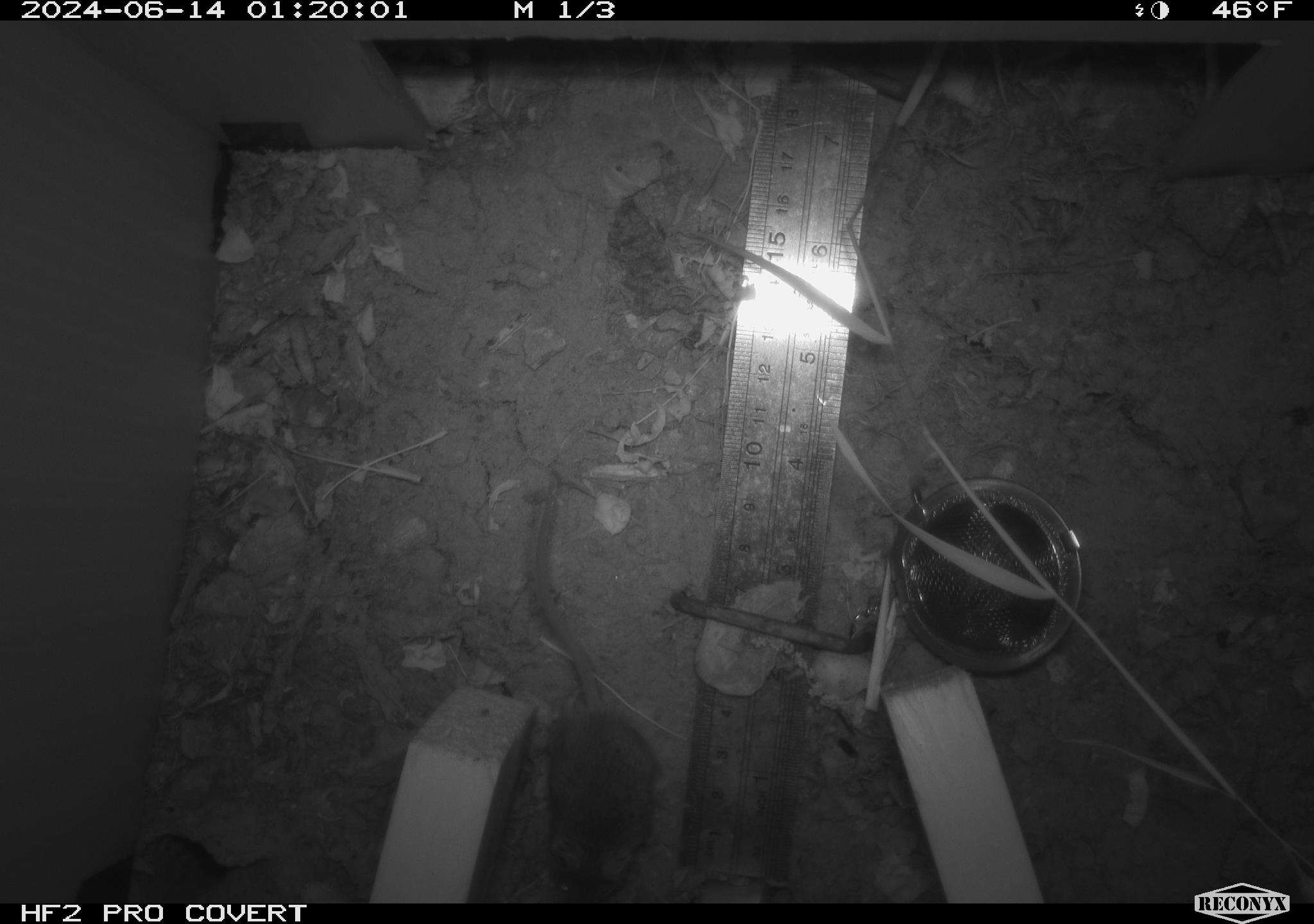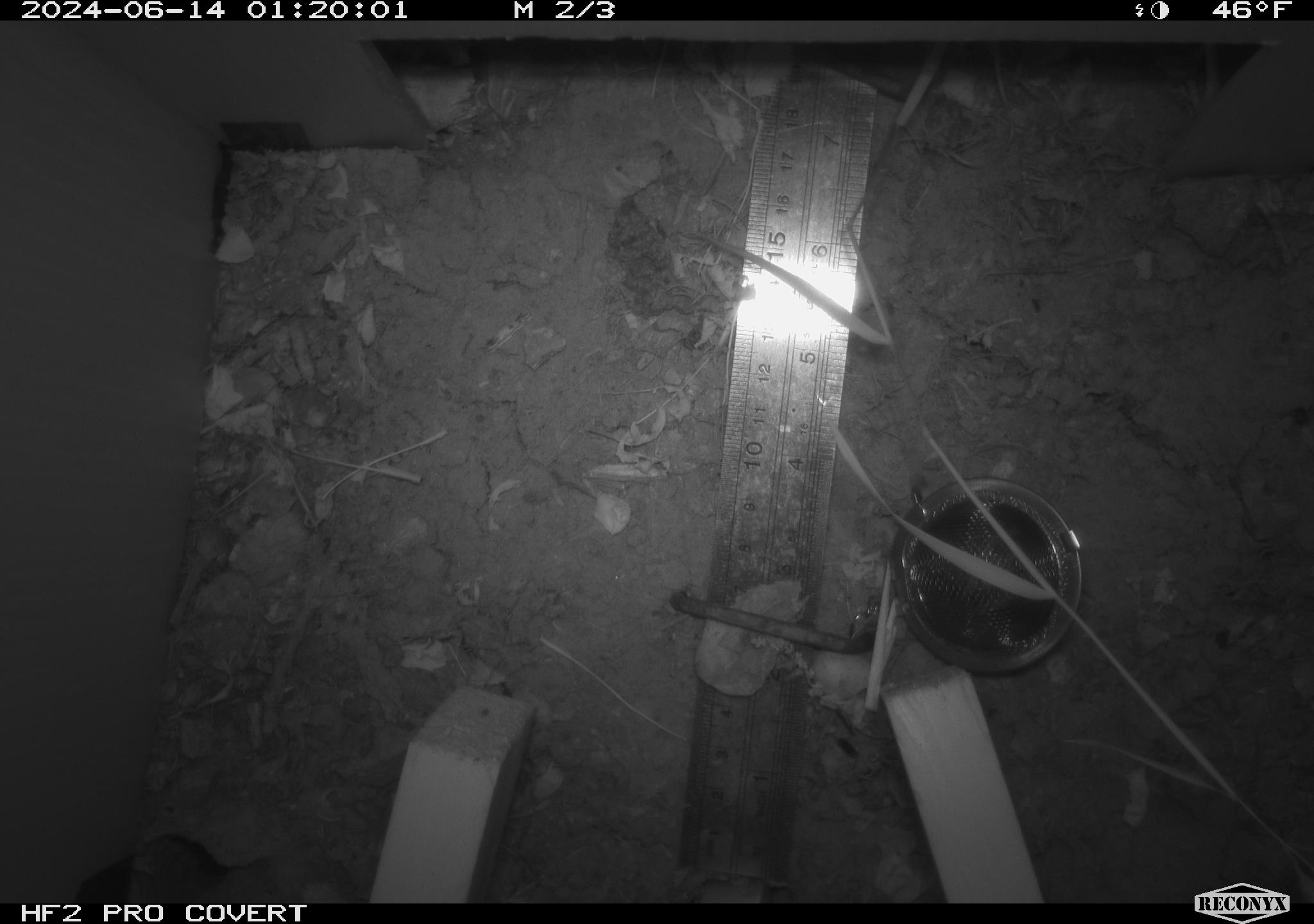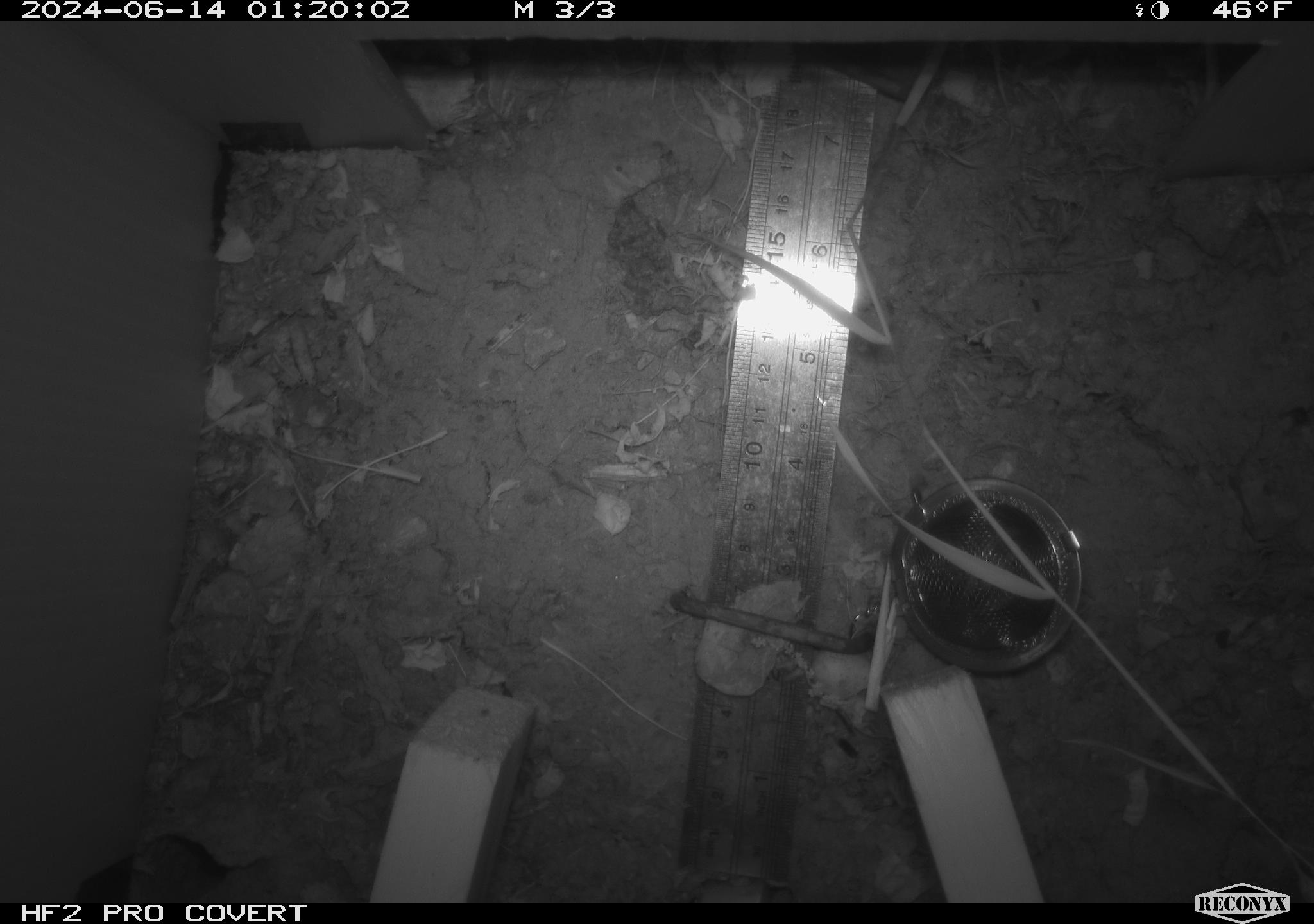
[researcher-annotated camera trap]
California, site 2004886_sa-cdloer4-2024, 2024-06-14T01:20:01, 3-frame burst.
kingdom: Animalia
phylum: Chordata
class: Mammalia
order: Rodentia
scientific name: Rodentia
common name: rodent